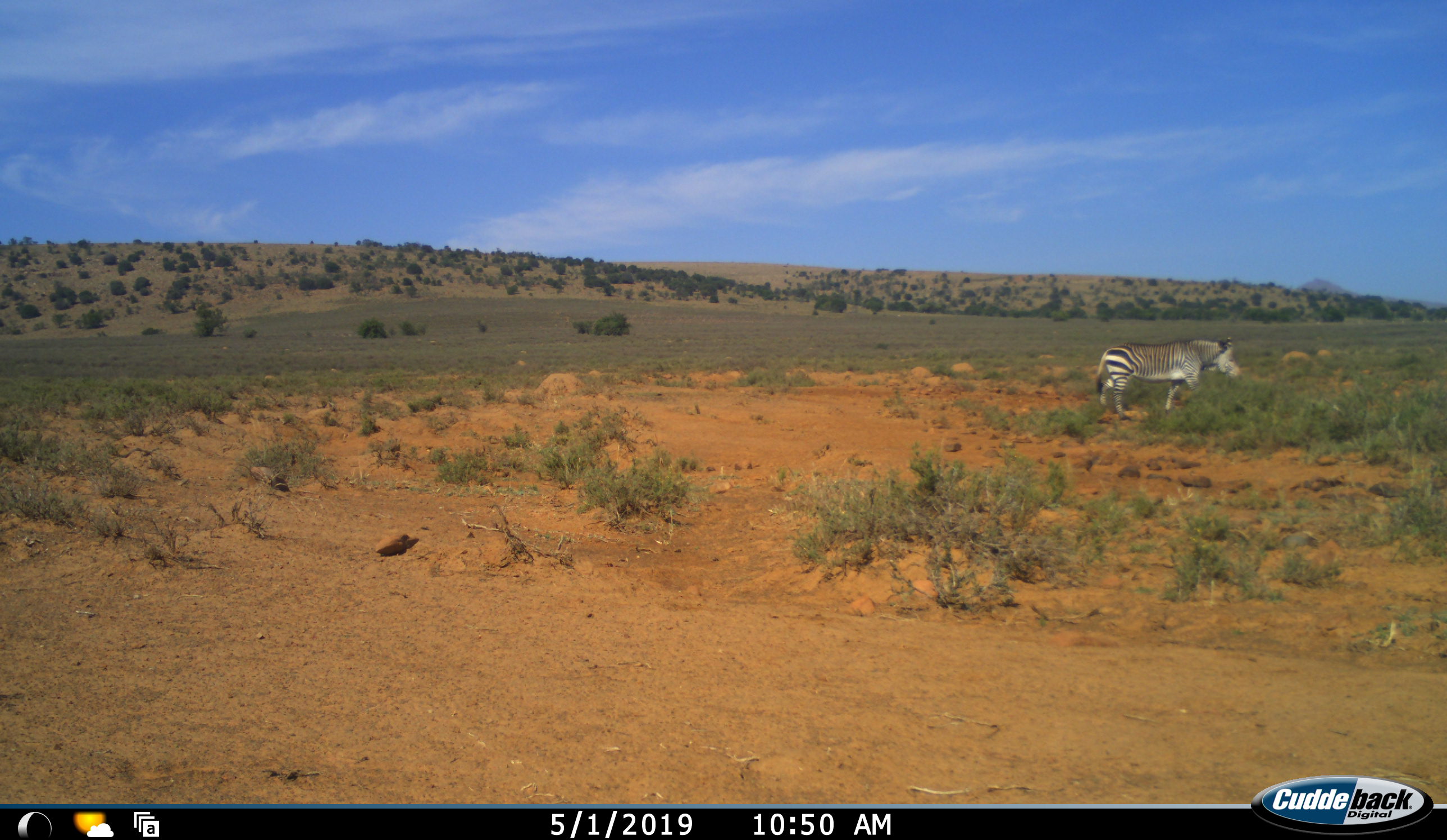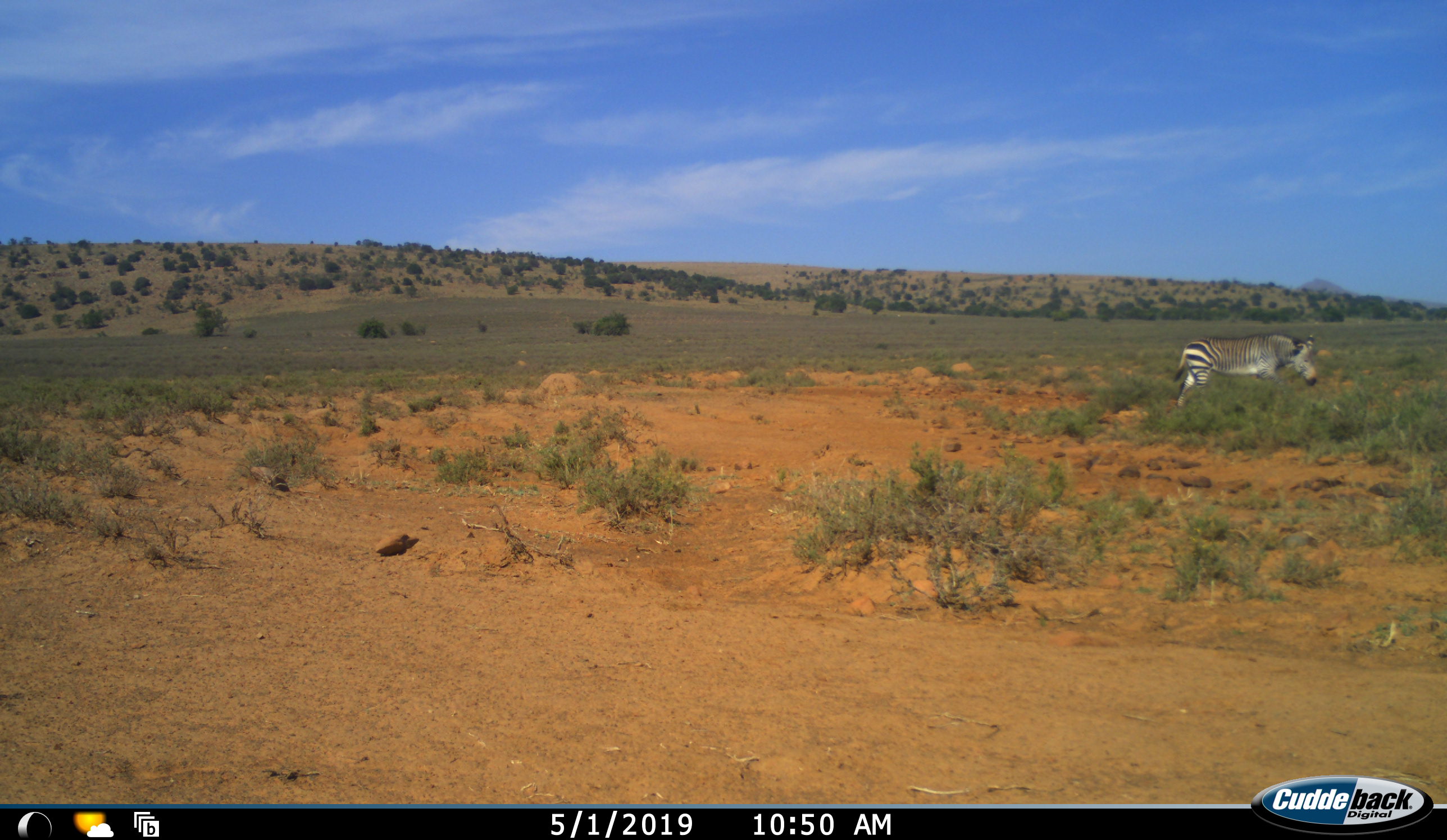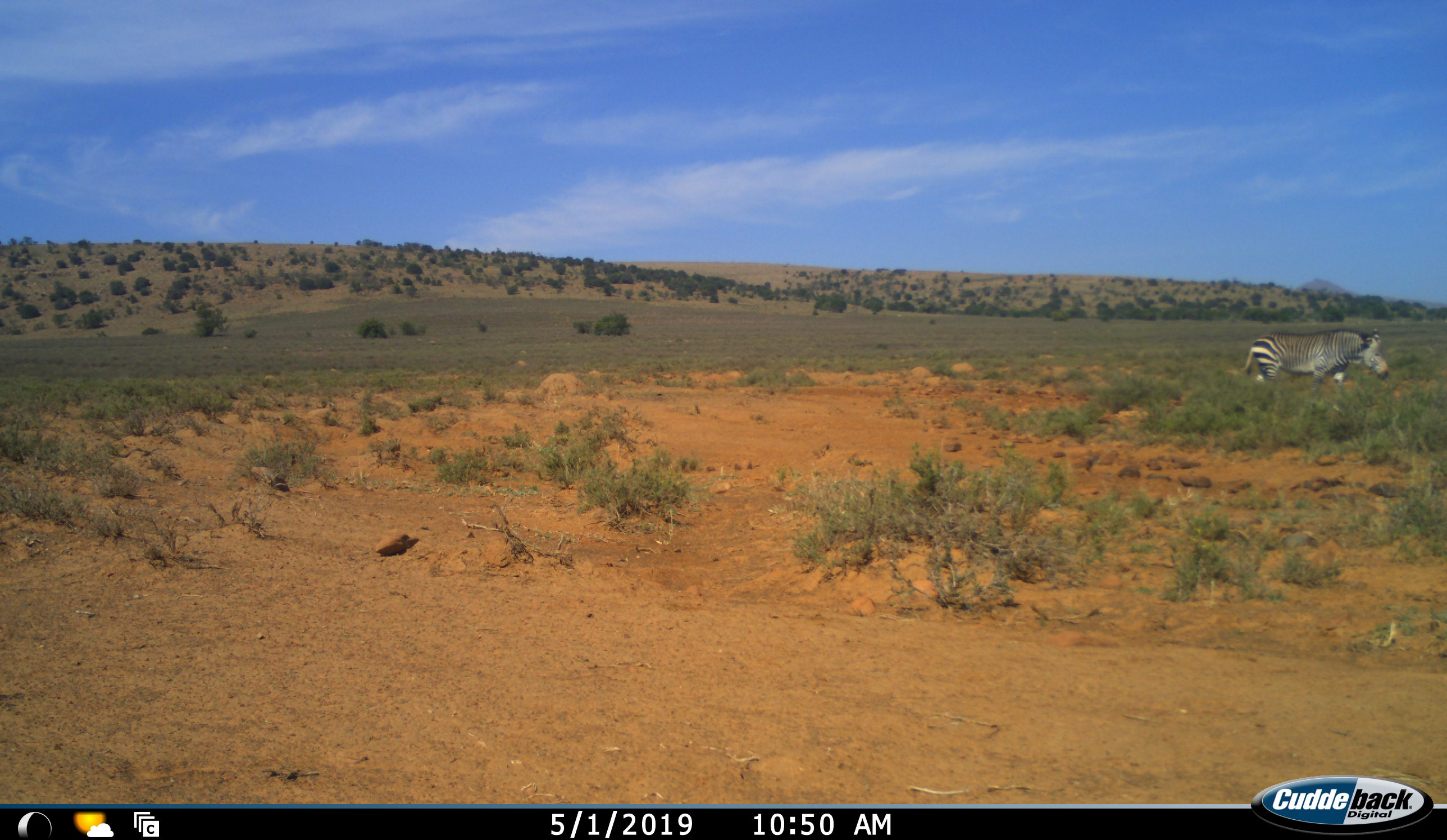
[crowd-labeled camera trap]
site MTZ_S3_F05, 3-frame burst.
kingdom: Animalia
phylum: Chordata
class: Mammalia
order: Perissodactyla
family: Equidae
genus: Equus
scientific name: Equus zebra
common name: mountain zebra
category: zebramountain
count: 1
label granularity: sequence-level